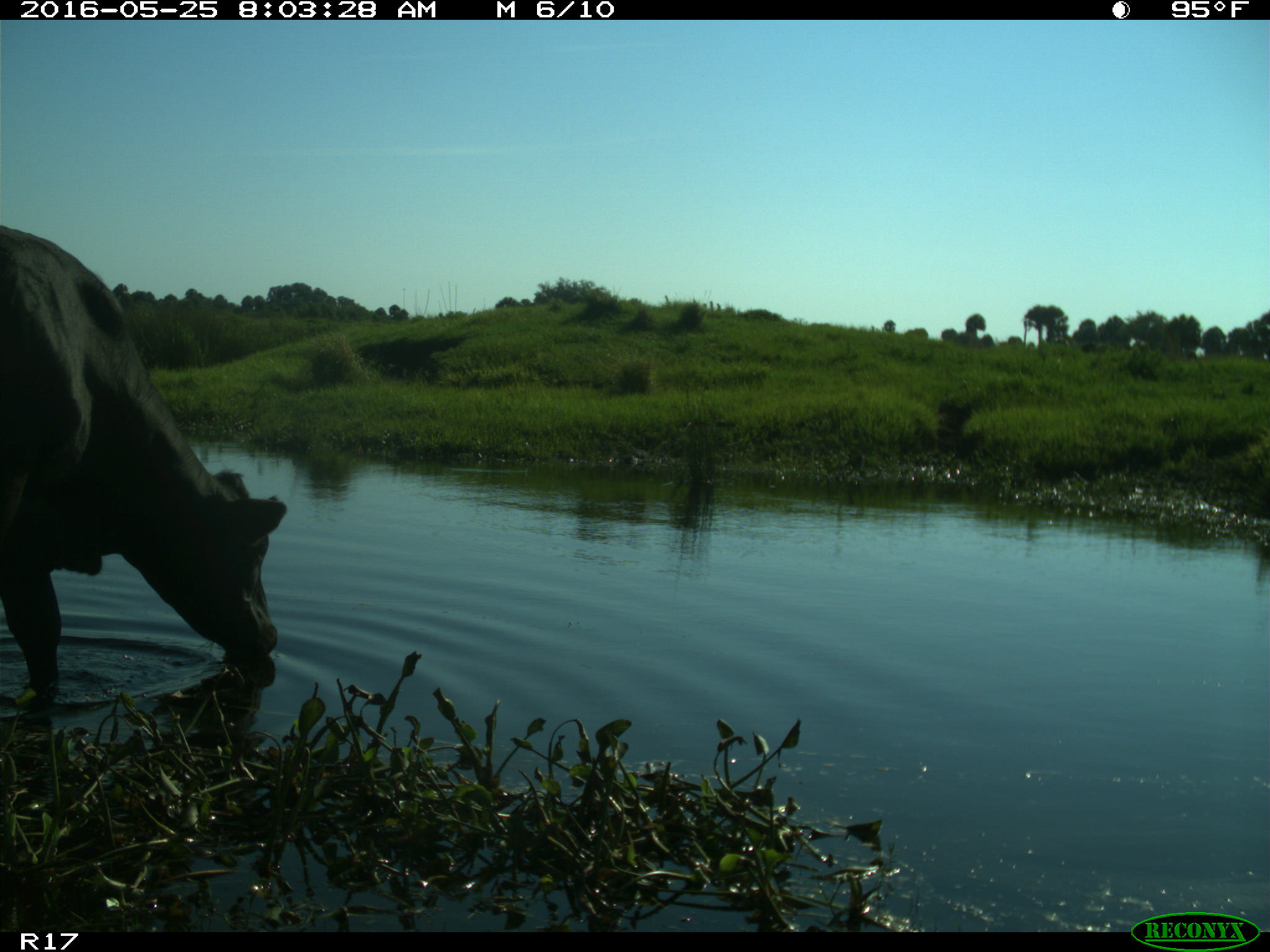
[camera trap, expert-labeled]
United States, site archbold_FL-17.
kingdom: Animalia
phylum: Chordata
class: Mammalia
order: Artiodactyla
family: Bovidae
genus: Bos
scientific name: Bos taurus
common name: domestic cow